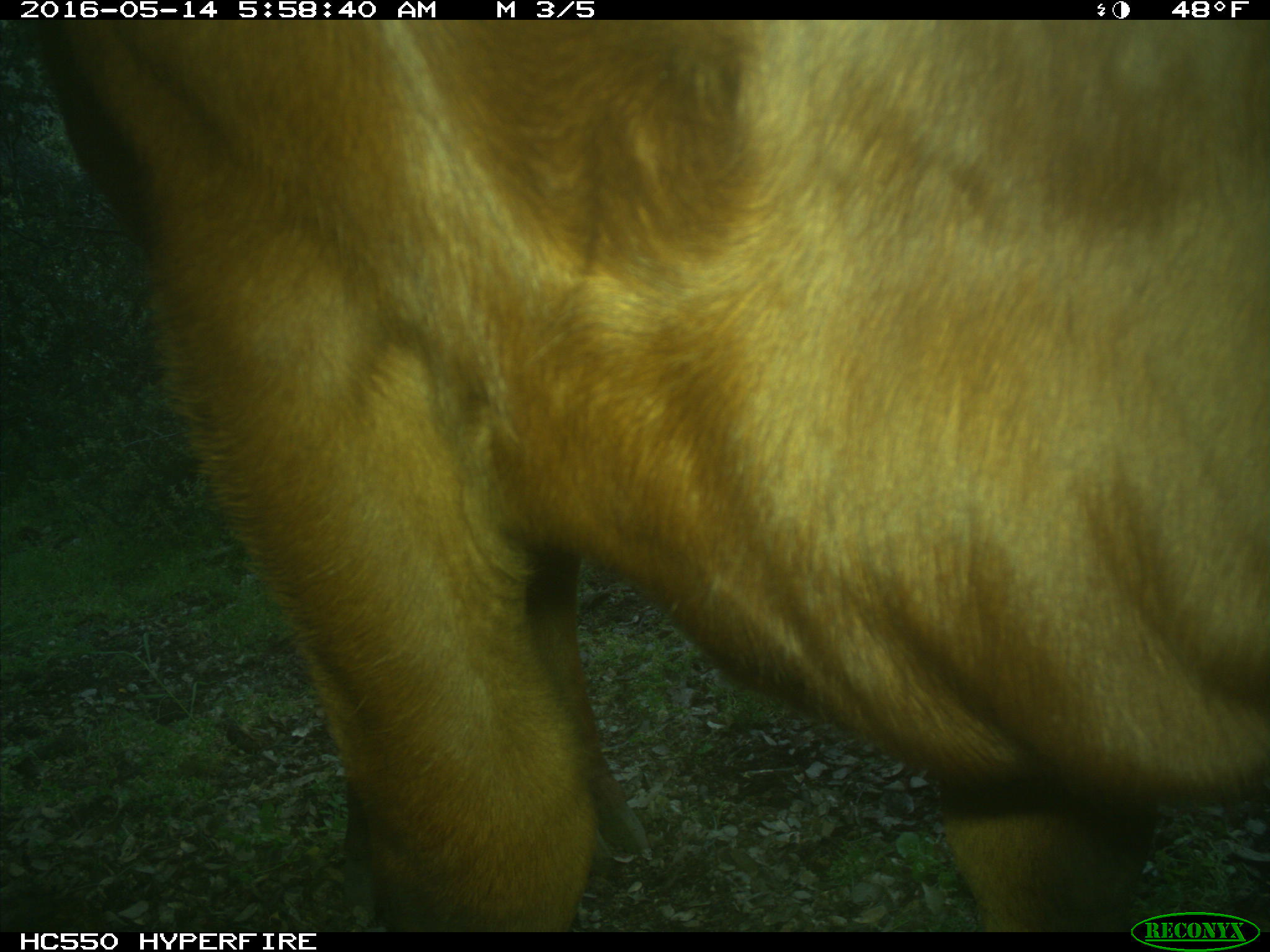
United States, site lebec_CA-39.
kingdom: Animalia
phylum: Chordata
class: Mammalia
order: Artiodactyla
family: Bovidae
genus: Bos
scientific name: Bos taurus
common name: domestic cow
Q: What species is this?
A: Bos taurus (domestic cow).